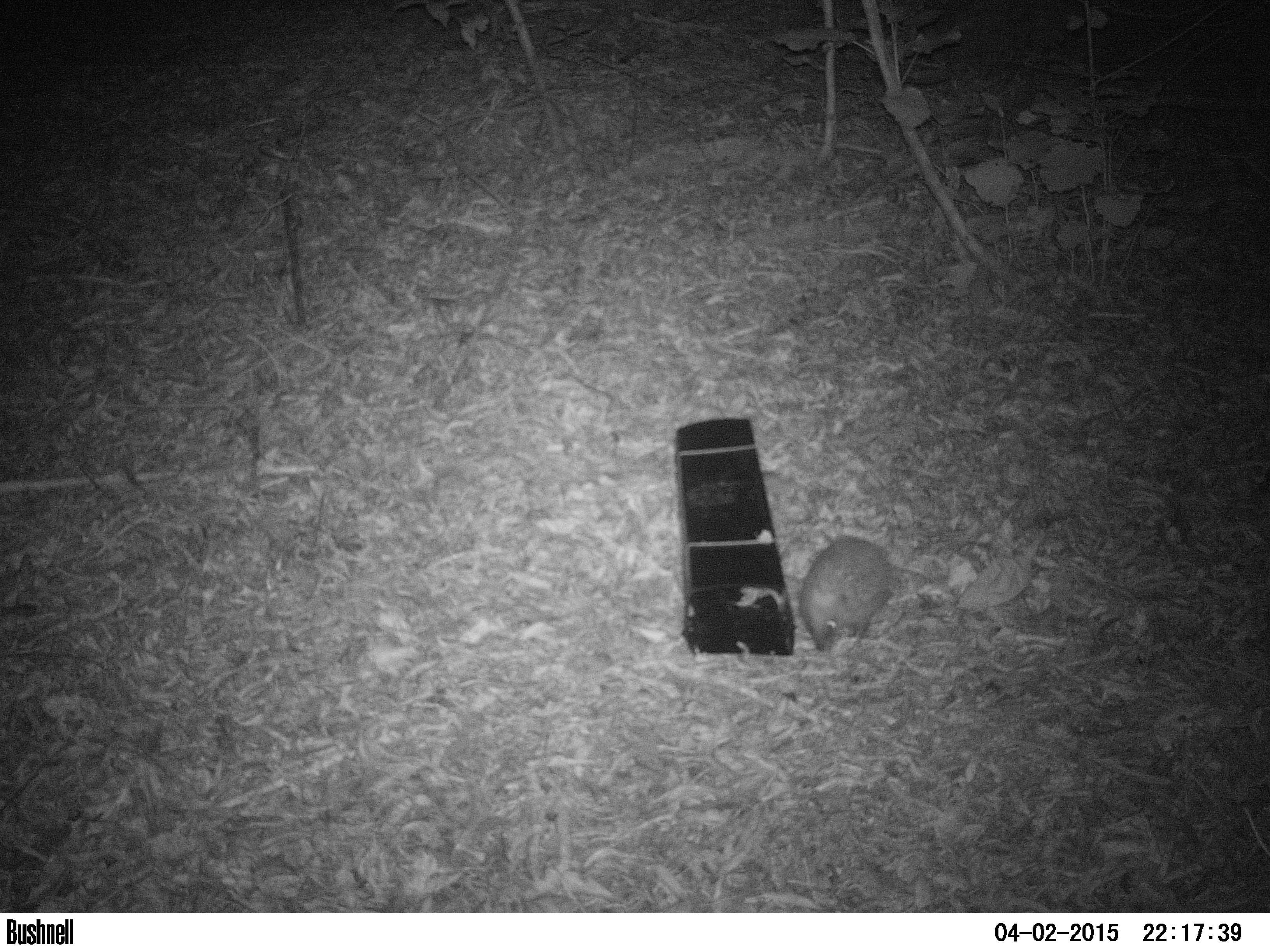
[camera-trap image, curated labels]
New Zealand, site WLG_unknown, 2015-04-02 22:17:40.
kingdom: Animalia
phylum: Chordata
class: Mammalia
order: Eulipotyphla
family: Erinaceidae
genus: Erinaceus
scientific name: Erinaceus europaeus europaeus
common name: european hedgehog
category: hedgehog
Hedgehog (european hedgehog) (Erinaceus europaeus europaeus).